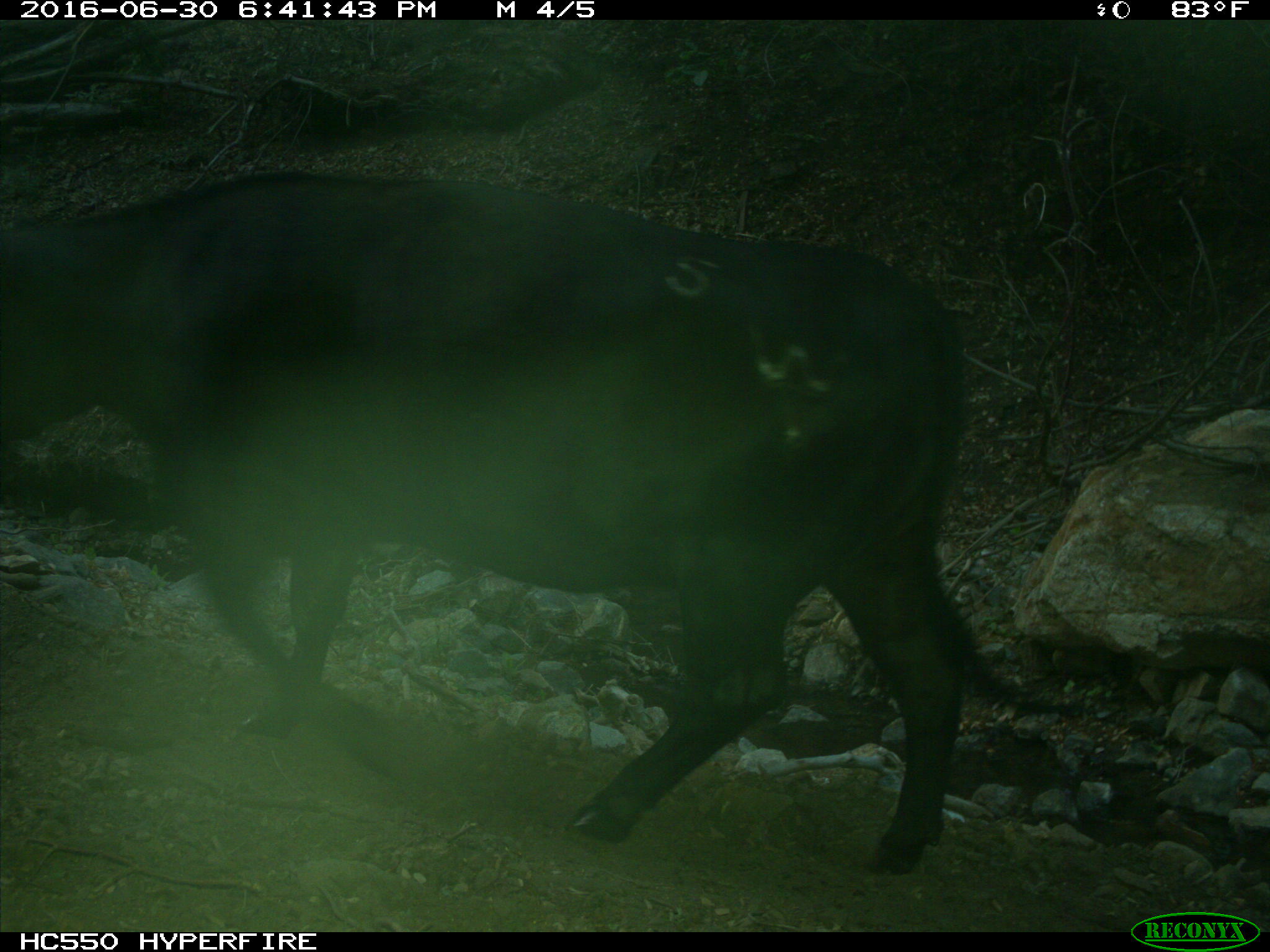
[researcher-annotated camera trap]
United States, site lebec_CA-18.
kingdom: Animalia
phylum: Chordata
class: Mammalia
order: Artiodactyla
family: Bovidae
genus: Bos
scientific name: Bos taurus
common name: domestic cow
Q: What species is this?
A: Bos taurus (domestic cow).